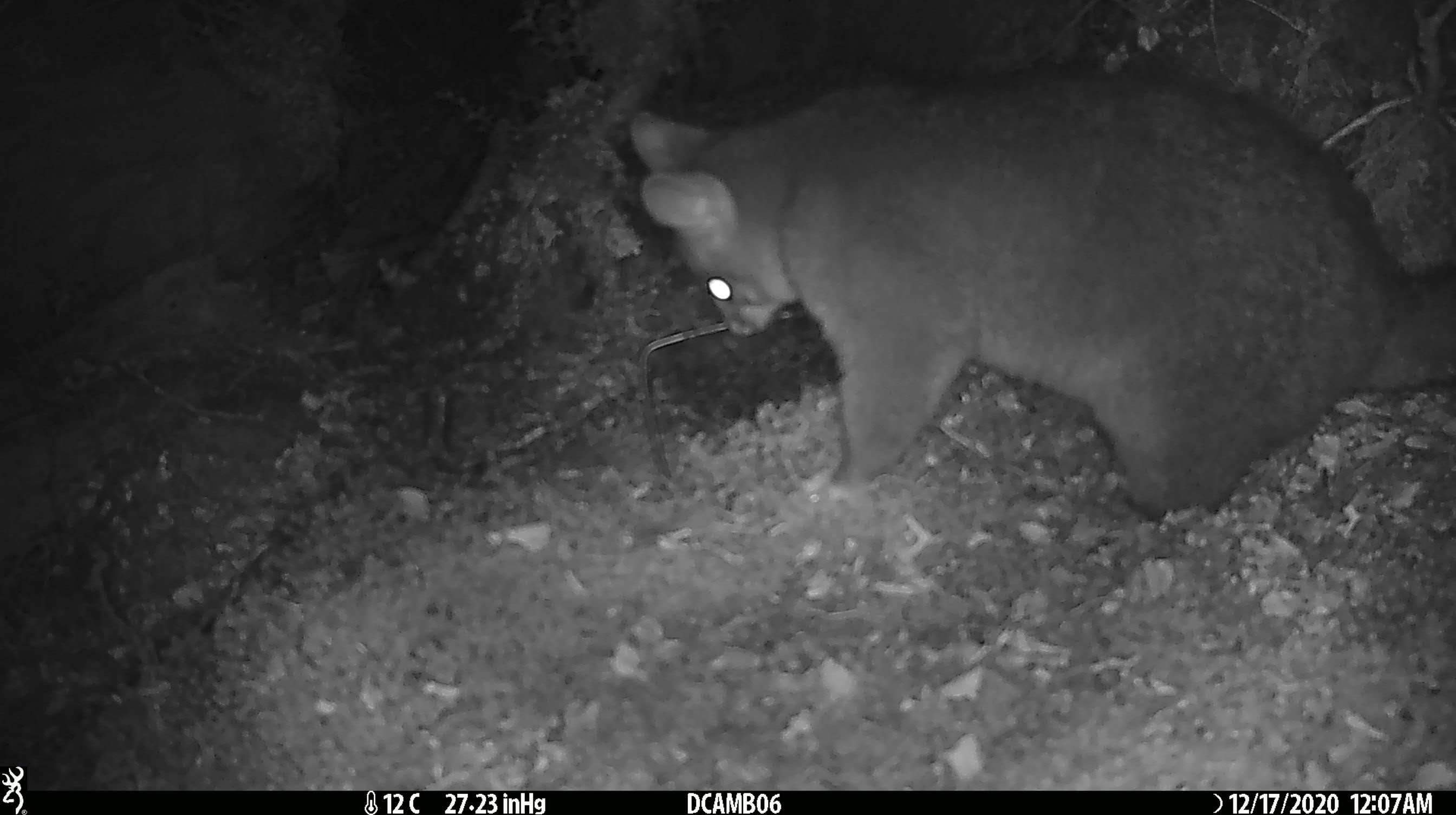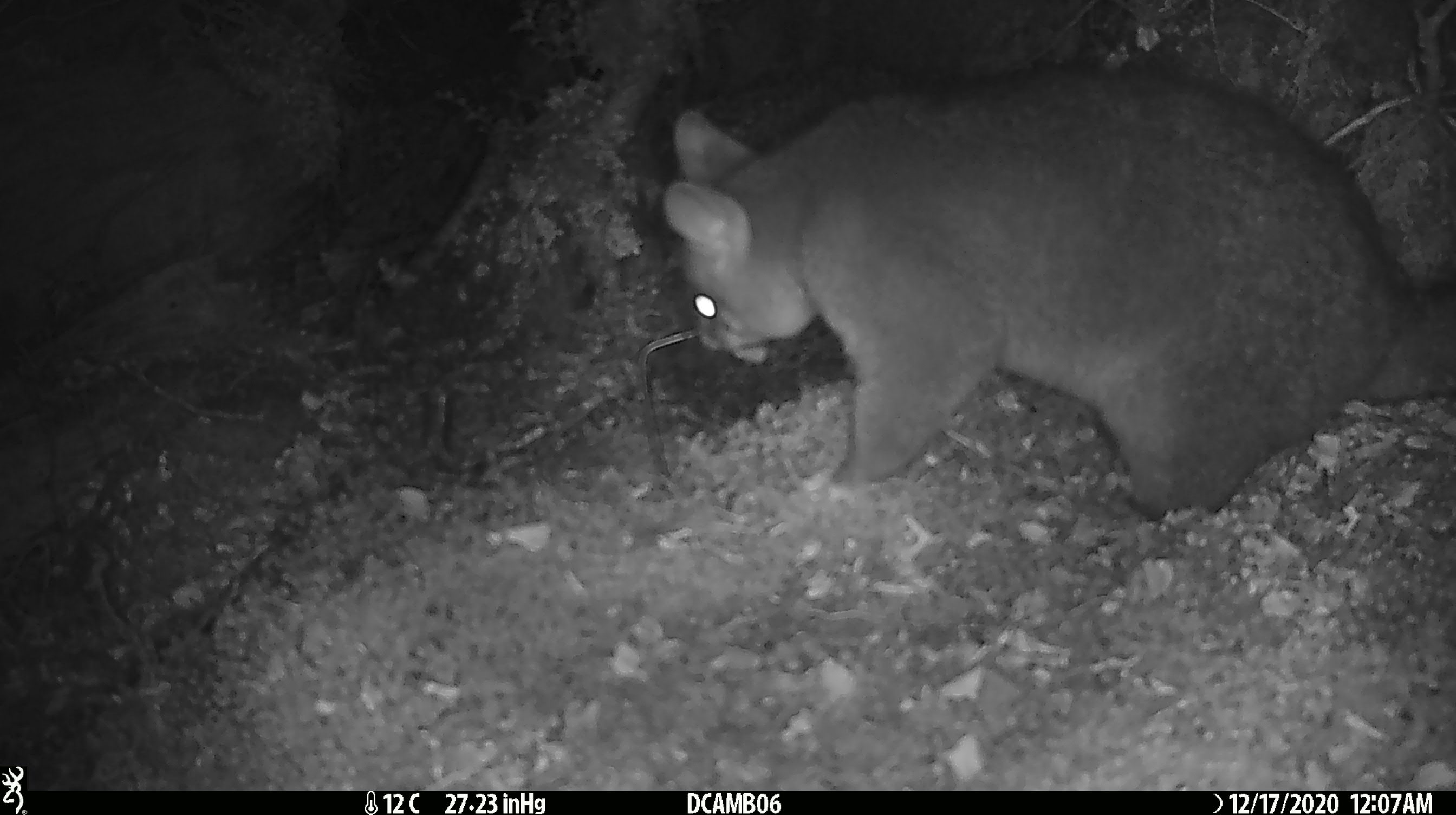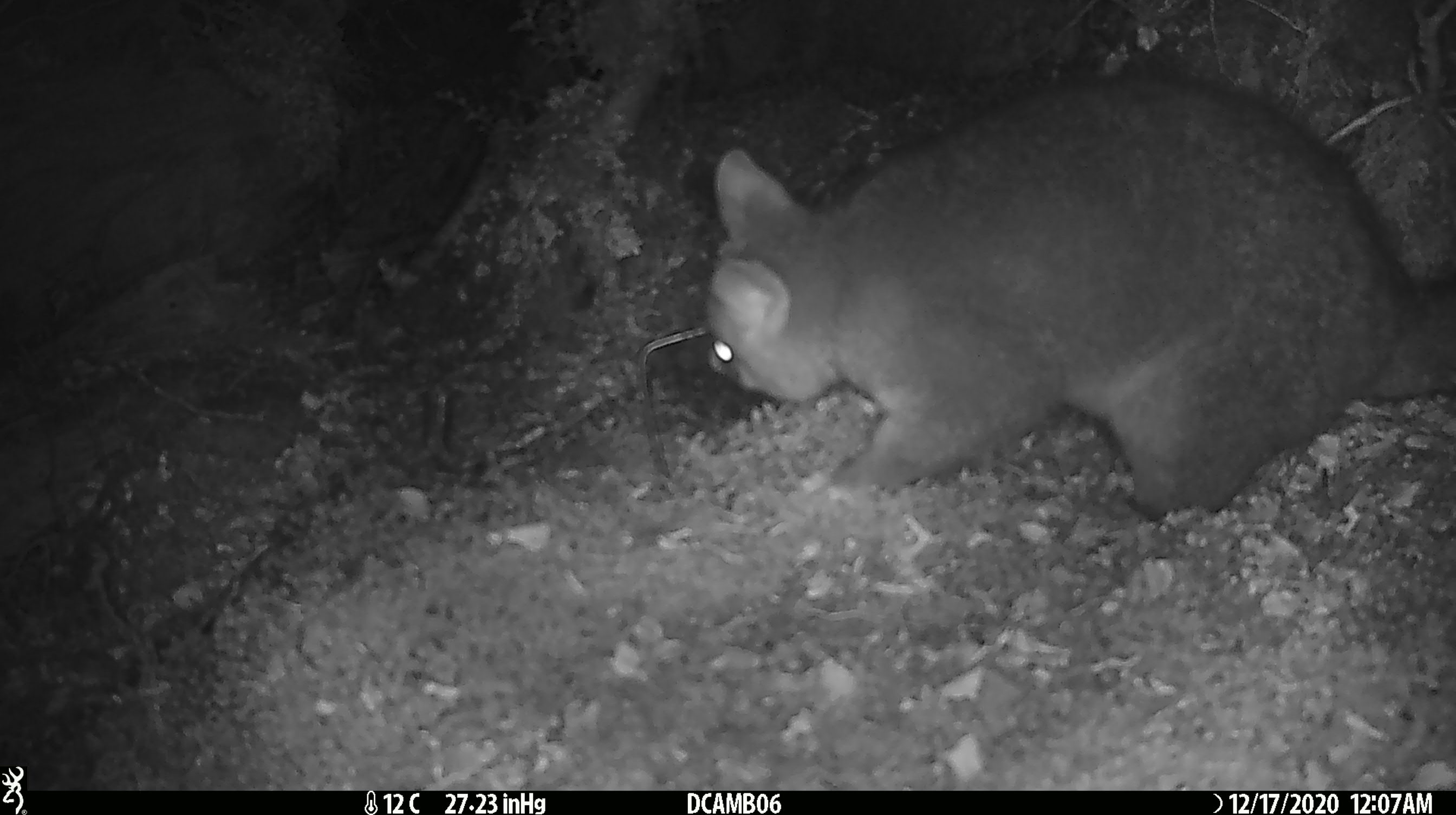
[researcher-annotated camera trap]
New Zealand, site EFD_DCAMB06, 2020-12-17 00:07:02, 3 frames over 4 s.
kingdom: Animalia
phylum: Chordata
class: Mammalia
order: Diprotodontia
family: Phalangeridae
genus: Trichosurus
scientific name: Trichosurus vulpecula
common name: common brushtail possum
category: possum